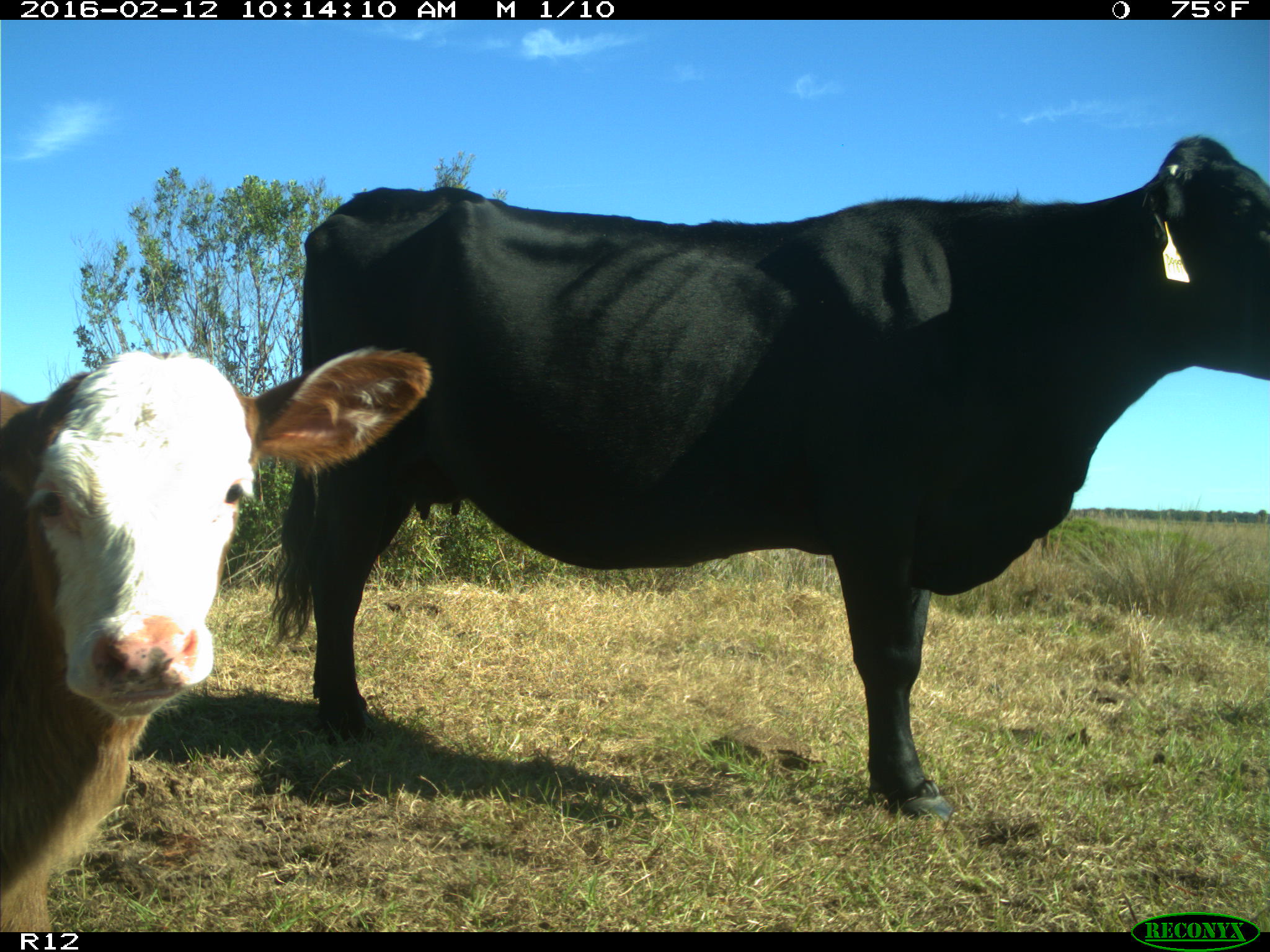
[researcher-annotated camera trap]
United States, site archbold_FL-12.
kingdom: Animalia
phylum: Chordata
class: Mammalia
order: Artiodactyla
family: Bovidae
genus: Bos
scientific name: Bos taurus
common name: domestic cow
Bos taurus (domestic cow).